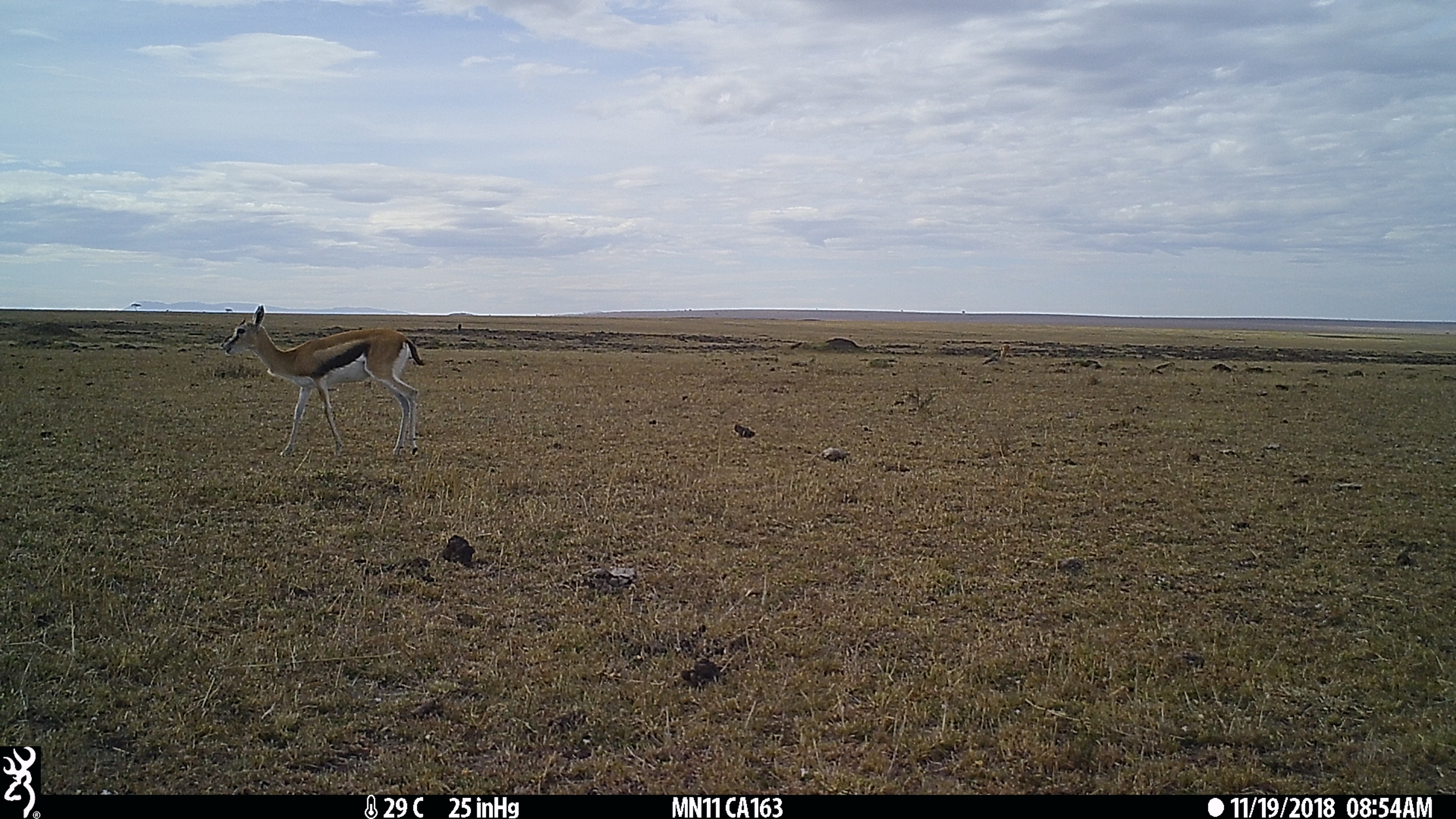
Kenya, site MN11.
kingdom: Animalia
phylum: Chordata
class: Mammalia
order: Artiodactyla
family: Bovidae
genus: Eudorcas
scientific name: Eudorcas thomsonii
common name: thomon's gazelle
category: gazelle thomsons